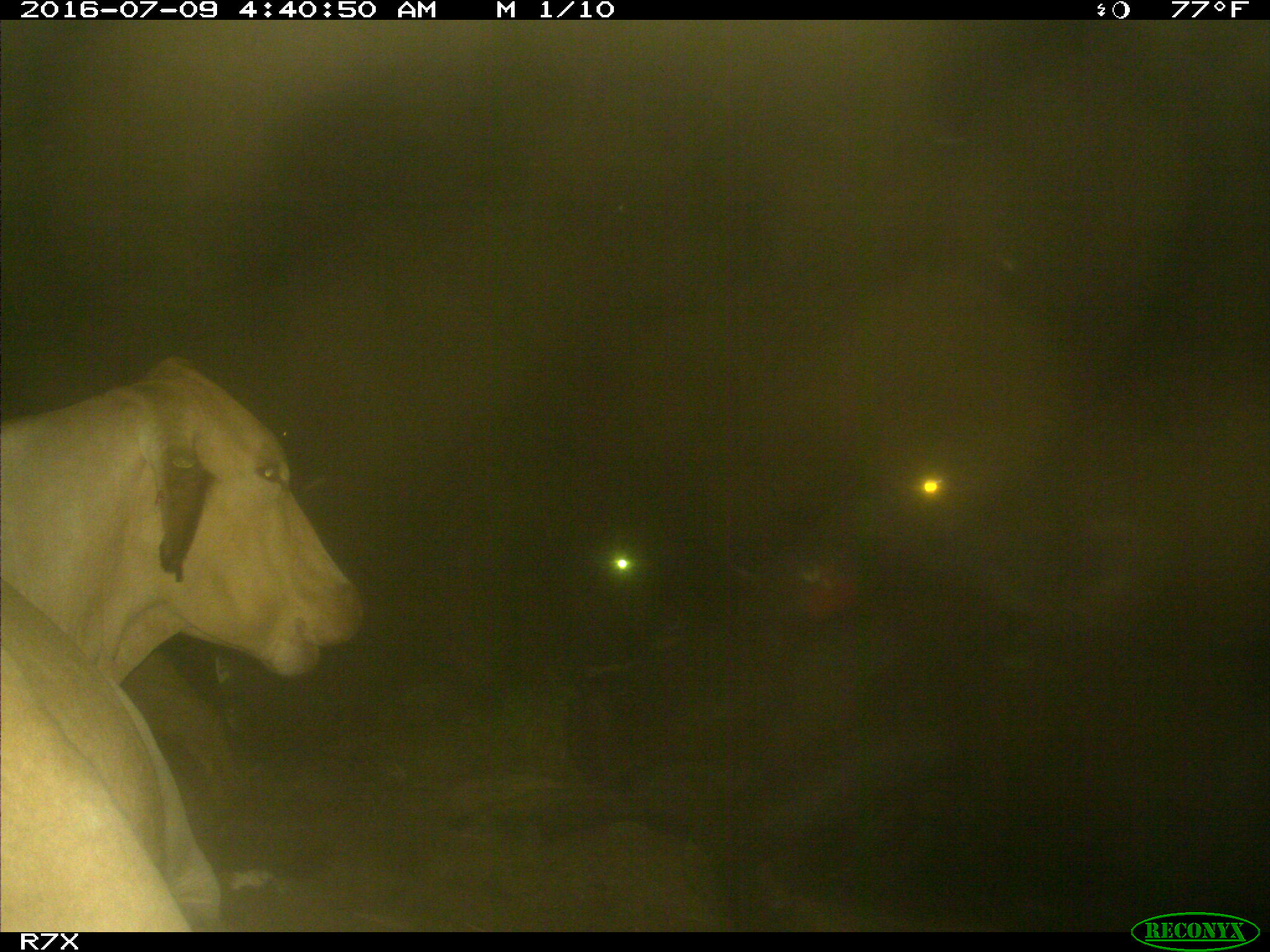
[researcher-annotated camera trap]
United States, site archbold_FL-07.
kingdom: Animalia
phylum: Chordata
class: Mammalia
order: Artiodactyla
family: Bovidae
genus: Bos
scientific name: Bos taurus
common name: domestic cow